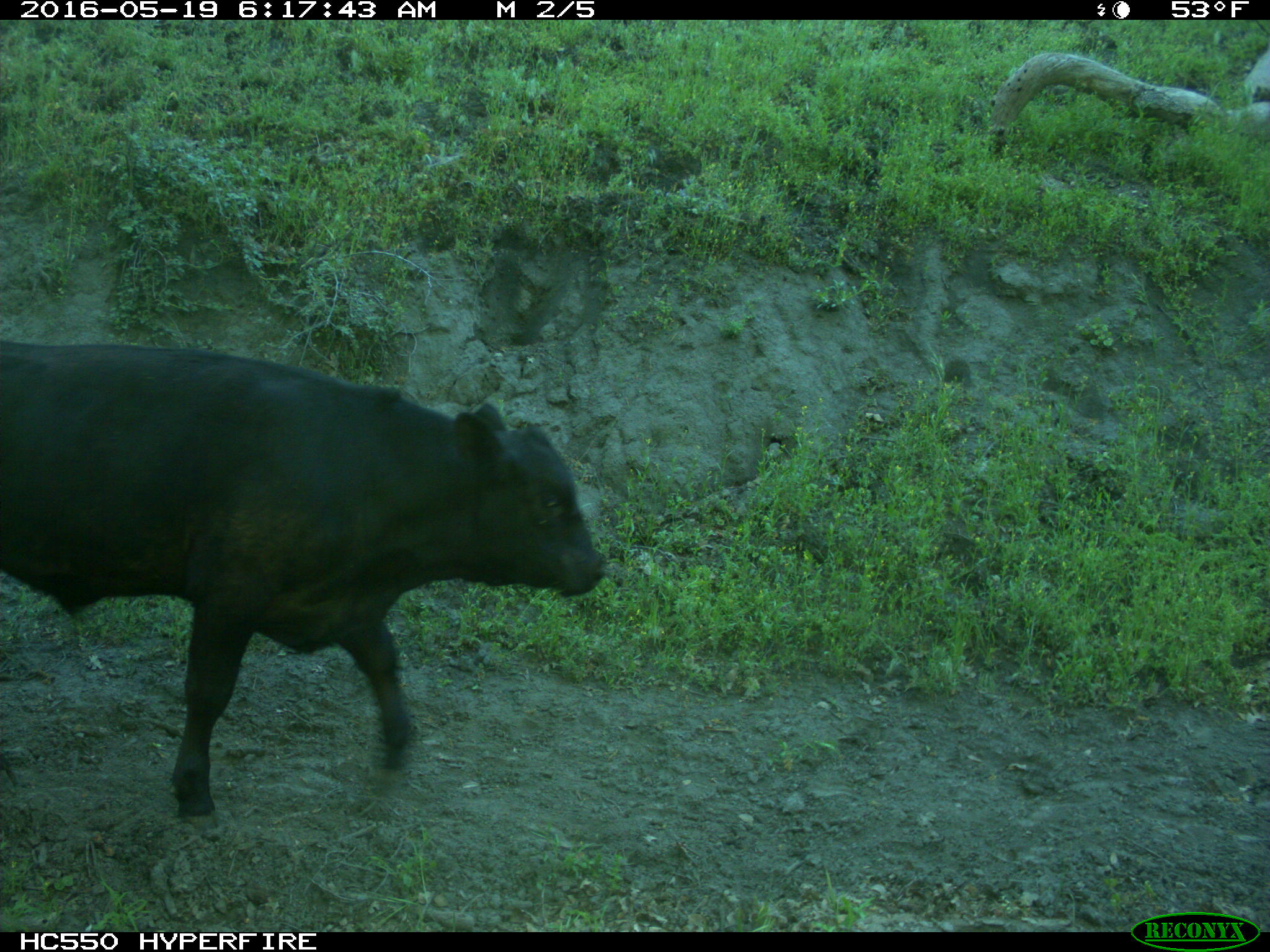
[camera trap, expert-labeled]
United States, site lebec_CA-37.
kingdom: Animalia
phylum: Chordata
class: Mammalia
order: Artiodactyla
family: Bovidae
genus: Bos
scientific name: Bos taurus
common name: domestic cow